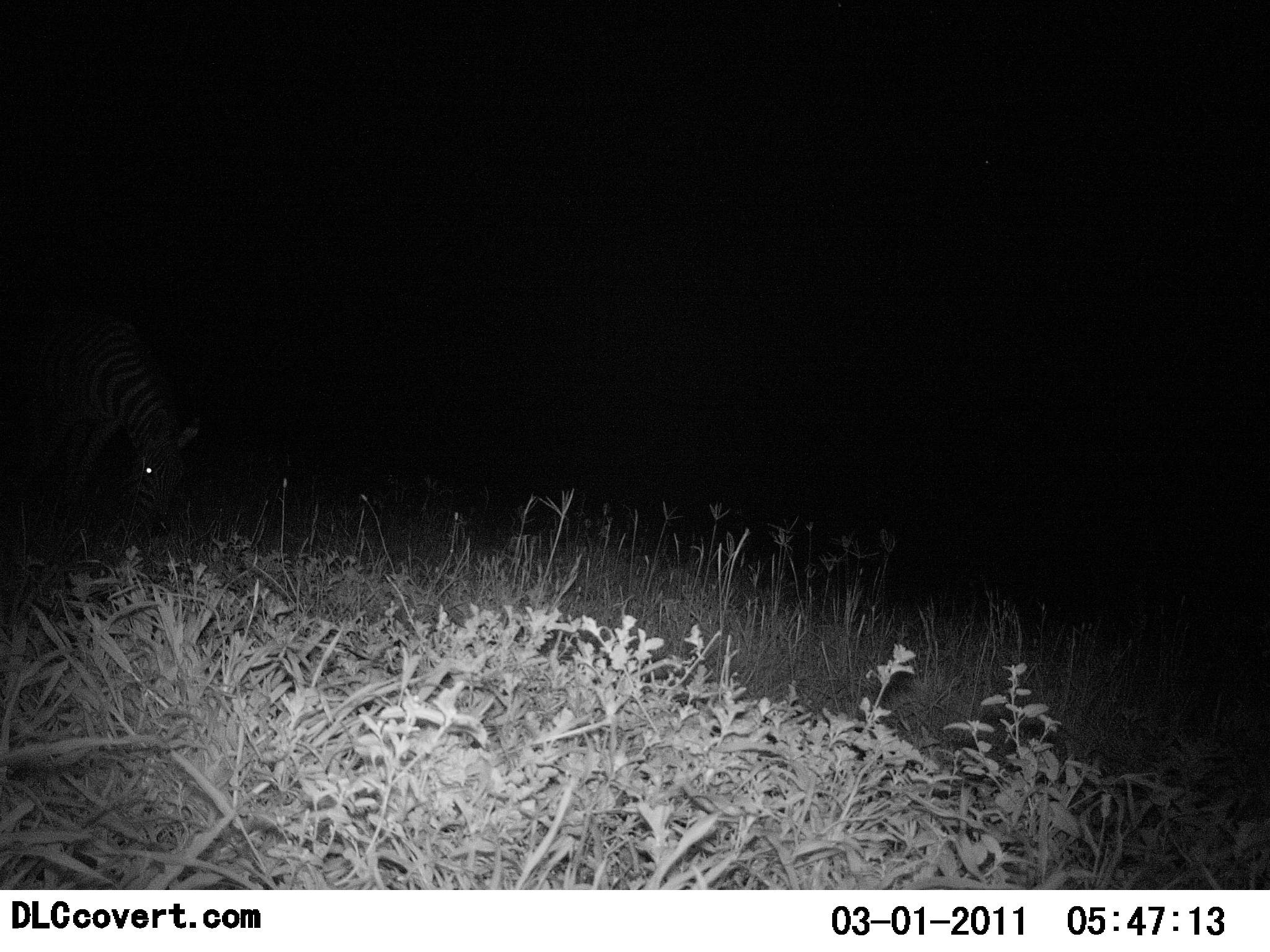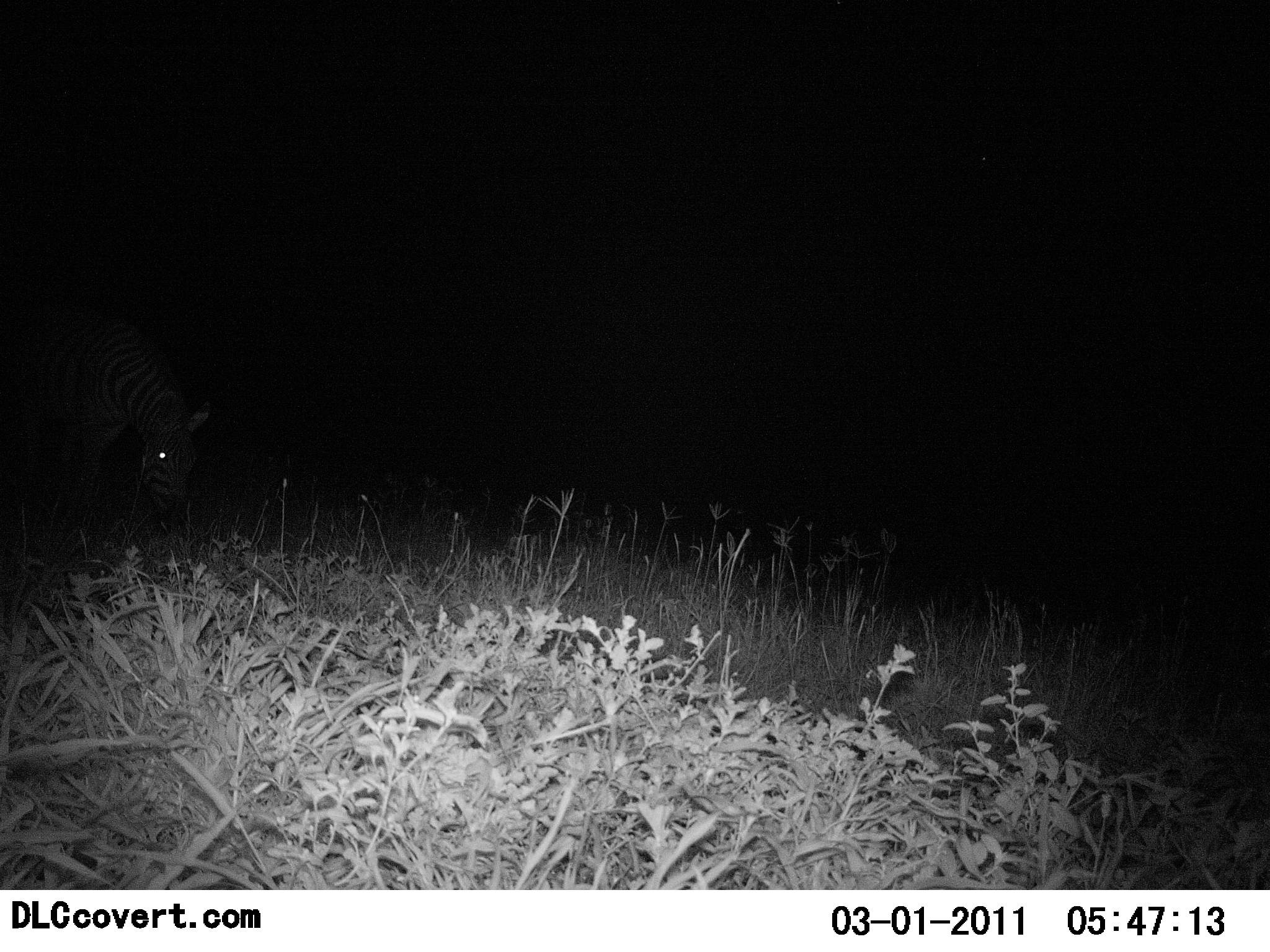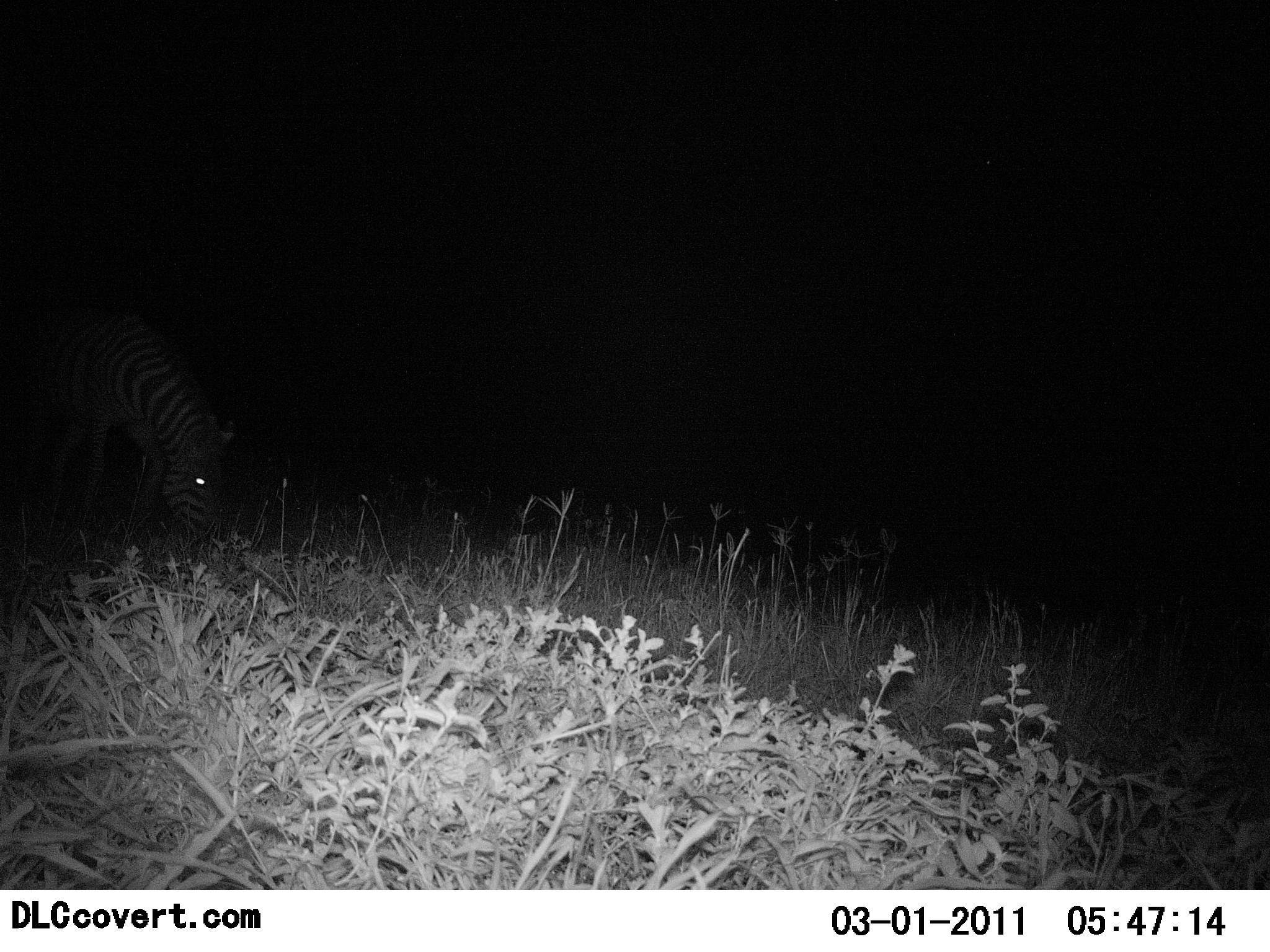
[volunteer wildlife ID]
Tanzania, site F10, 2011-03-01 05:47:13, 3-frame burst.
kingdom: Animalia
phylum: Chordata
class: Mammalia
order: Perissodactyla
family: Equidae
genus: Equus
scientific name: Equus quagga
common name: plains zebra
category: zebra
Zebra (plains zebra) (Equus quagga), count 1. Behavior (volunteer vote fractions): standing 0%, resting 0%, moving 15%, interacting 0%. Young present (vote fraction): 0%. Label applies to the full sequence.